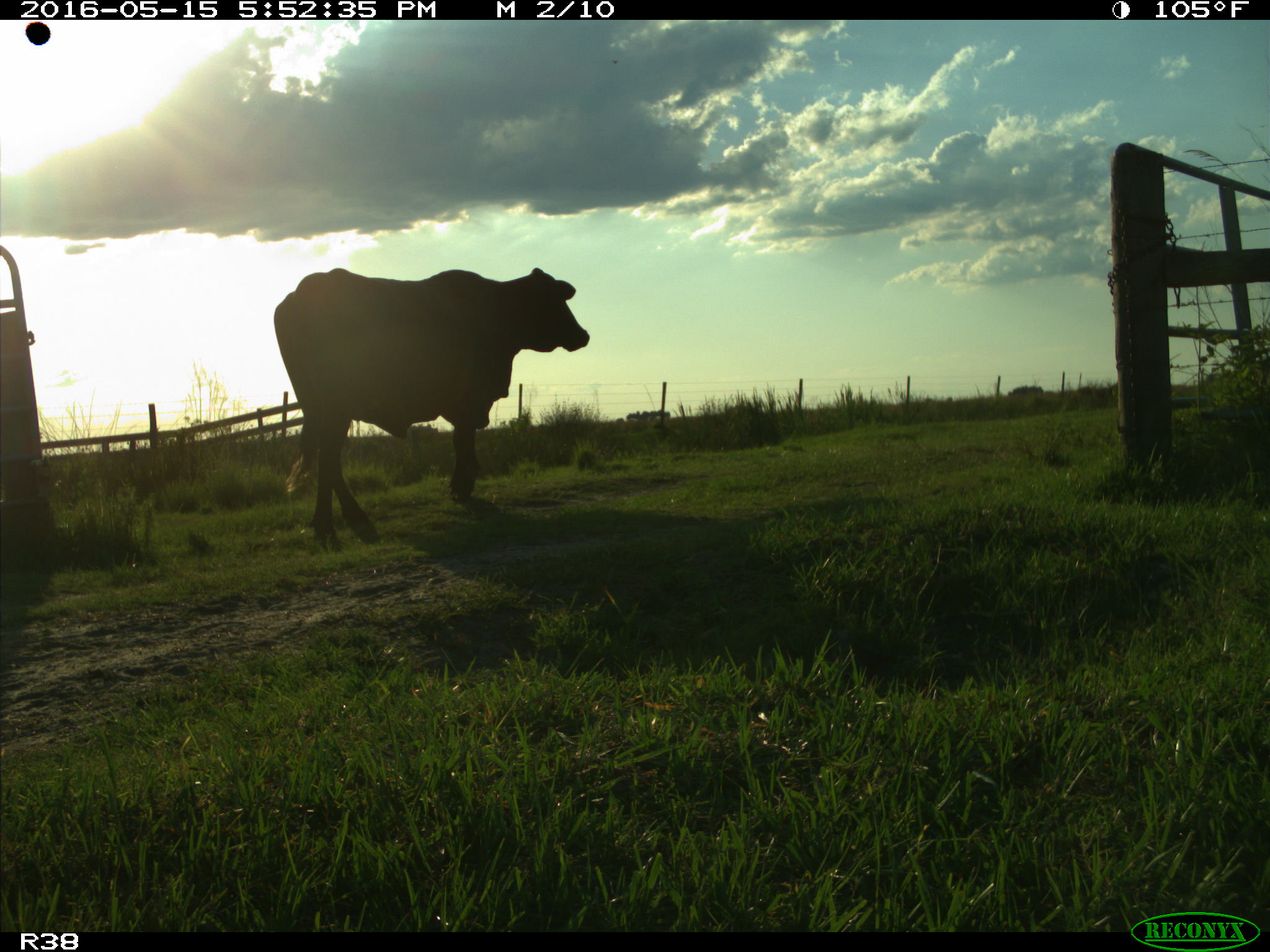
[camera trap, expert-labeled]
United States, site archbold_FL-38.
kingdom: Animalia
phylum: Chordata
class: Mammalia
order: Artiodactyla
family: Bovidae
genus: Bos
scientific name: Bos taurus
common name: domestic cow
Bos taurus (domestic cow).